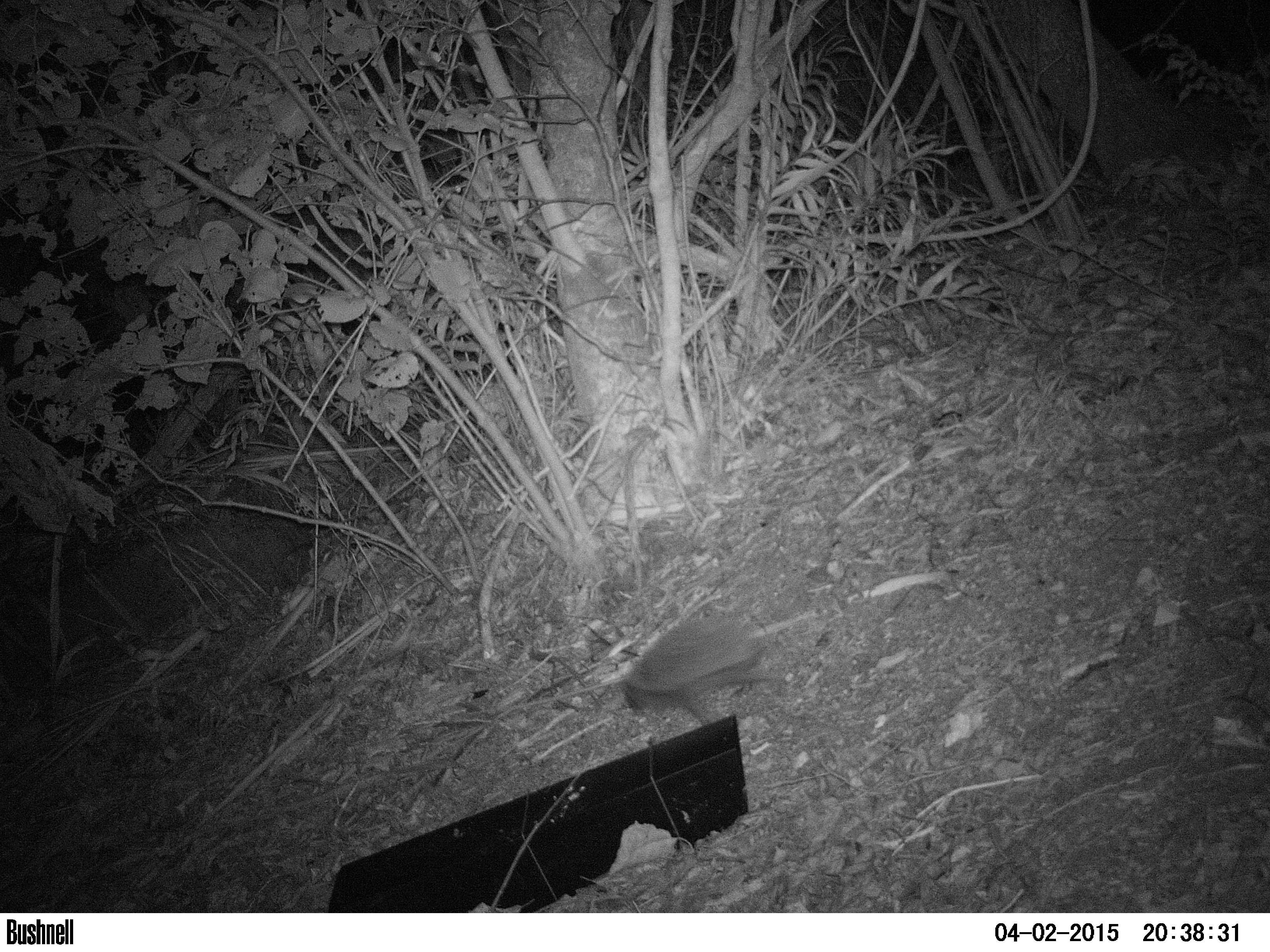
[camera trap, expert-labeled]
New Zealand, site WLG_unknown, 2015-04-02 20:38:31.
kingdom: Animalia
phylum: Chordata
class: Mammalia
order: Eulipotyphla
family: Erinaceidae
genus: Erinaceus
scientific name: Erinaceus europaeus europaeus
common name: european hedgehog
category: hedgehog